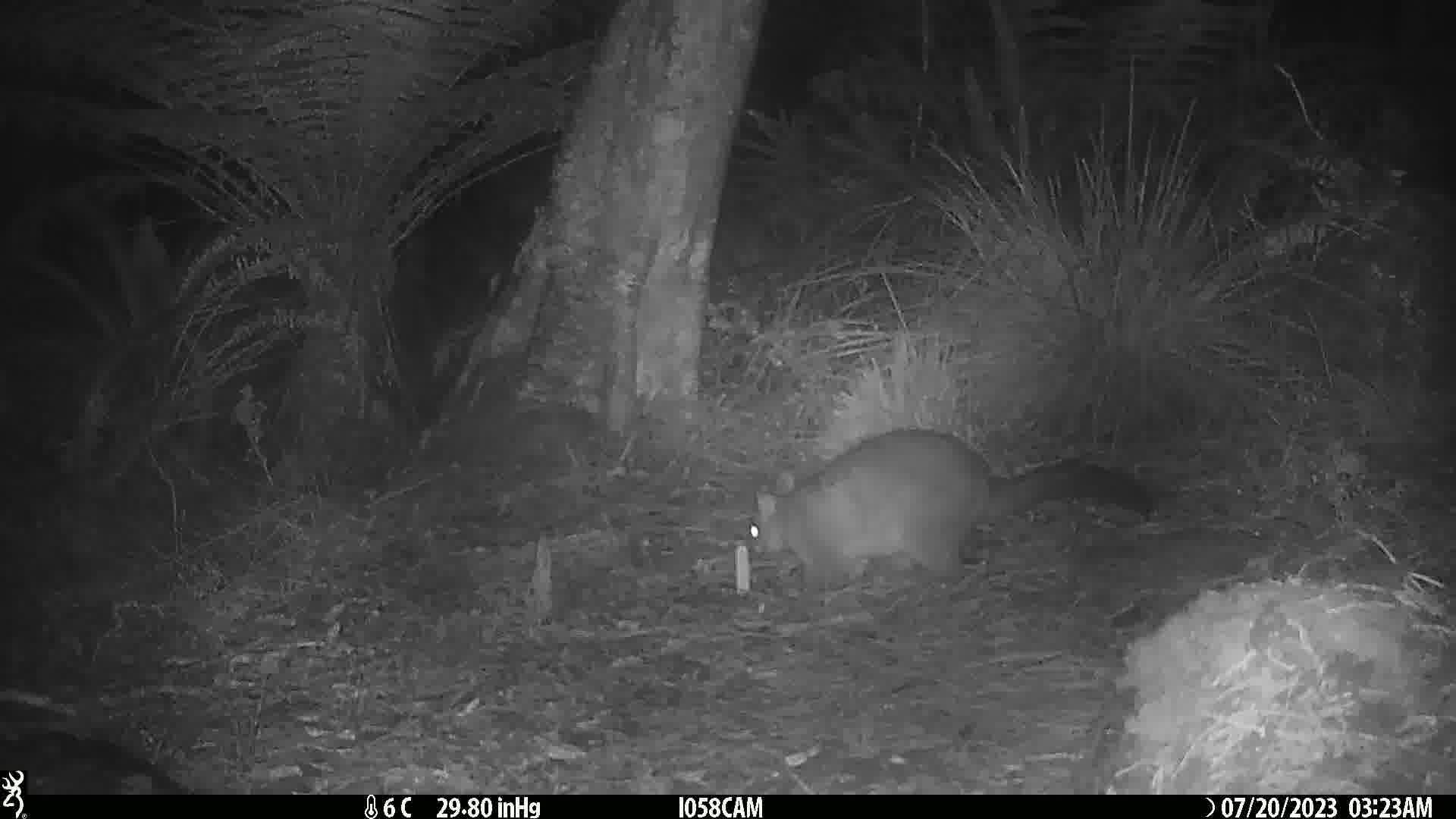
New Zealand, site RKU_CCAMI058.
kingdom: Animalia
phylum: Chordata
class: Mammalia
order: Diprotodontia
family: Phalangeridae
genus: Trichosurus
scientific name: Trichosurus vulpecula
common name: common brushtail possum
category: possum